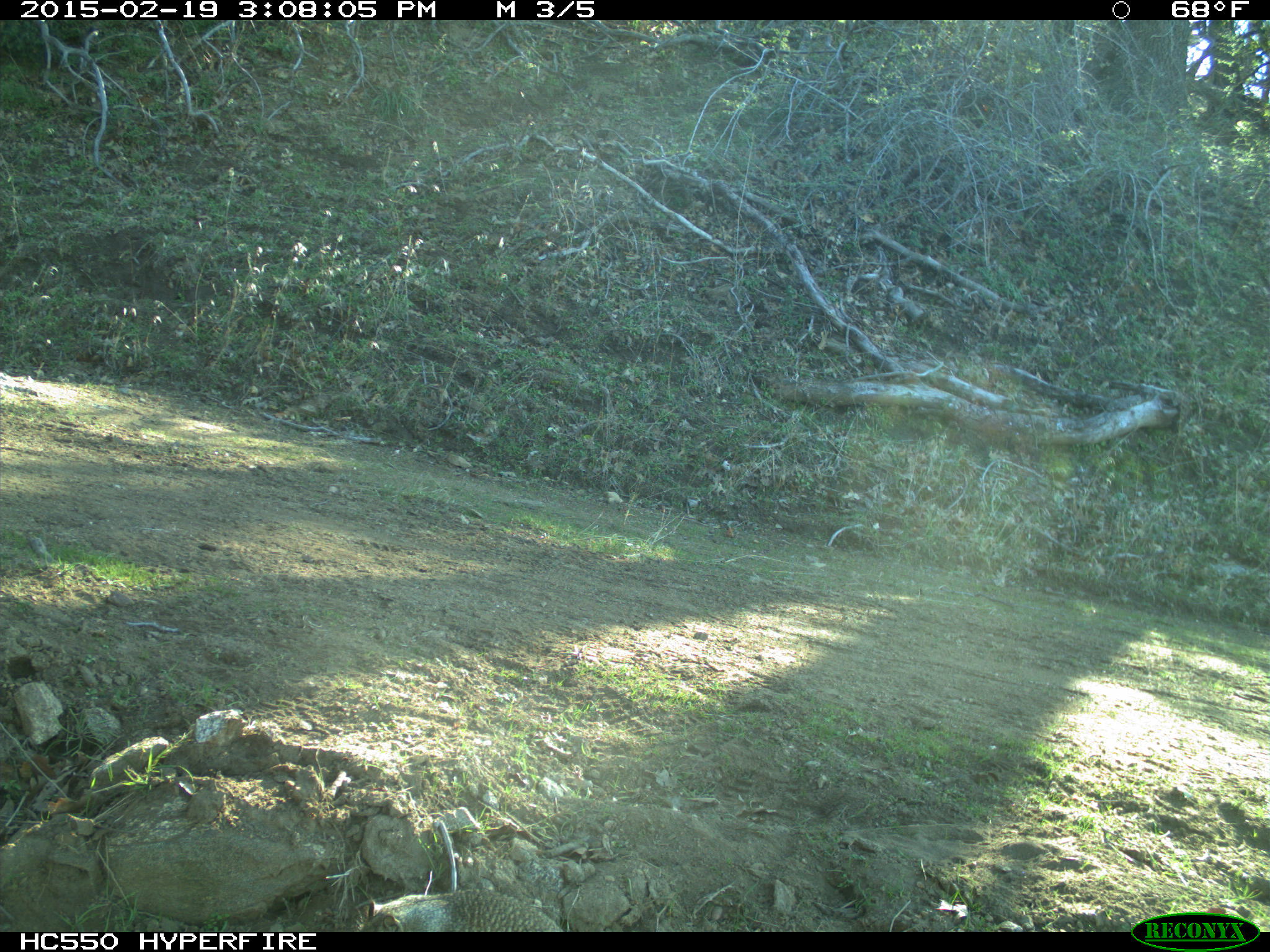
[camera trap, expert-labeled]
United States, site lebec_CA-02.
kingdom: Animalia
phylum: Chordata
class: Mammalia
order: Rodentia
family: Sciuridae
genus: Otospermophilus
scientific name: Otospermophilus beecheyi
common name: california ground squirrel